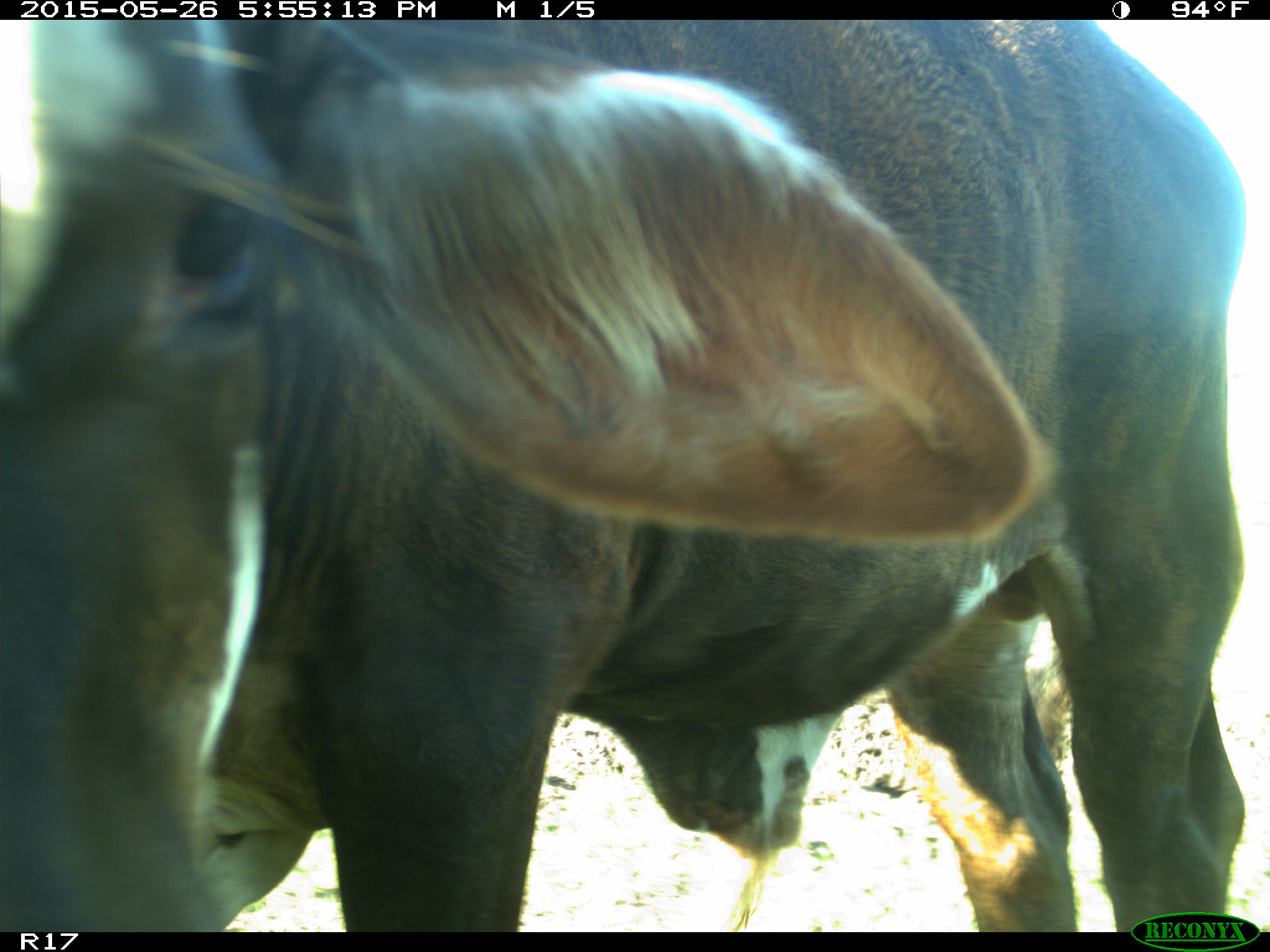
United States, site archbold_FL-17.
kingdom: Animalia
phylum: Chordata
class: Mammalia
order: Artiodactyla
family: Bovidae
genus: Bos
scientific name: Bos taurus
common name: domestic cow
Bos taurus (domestic cow).